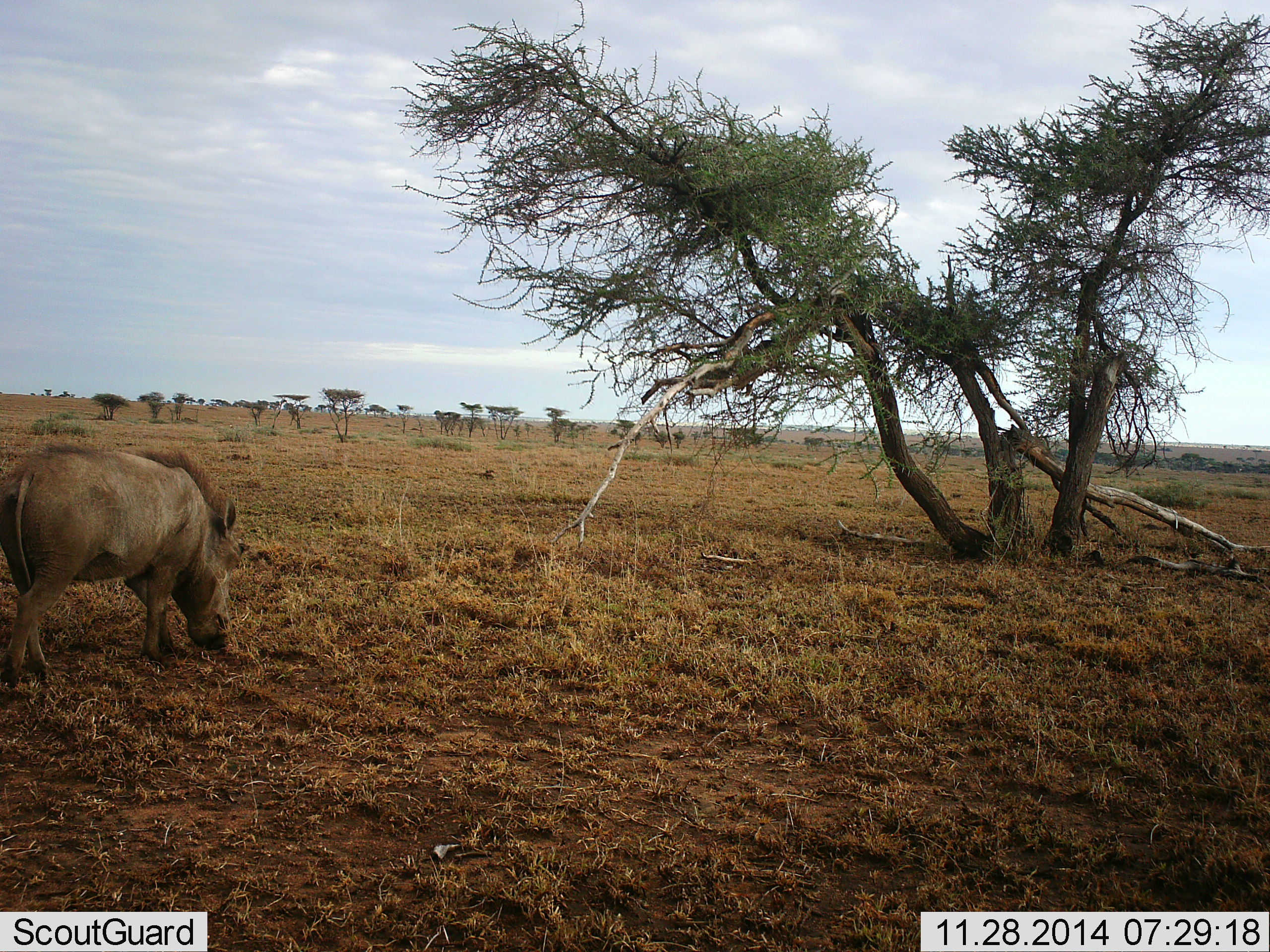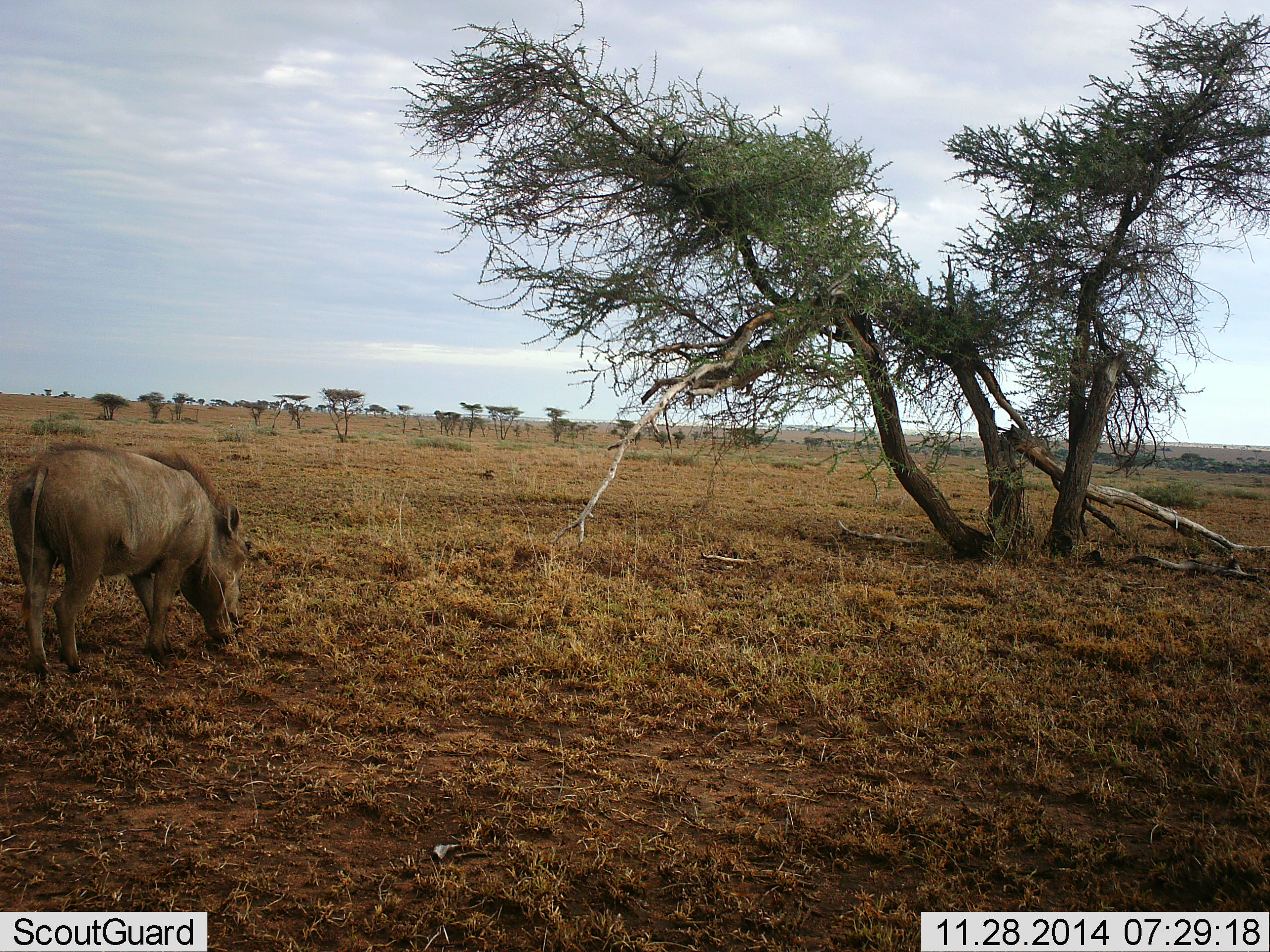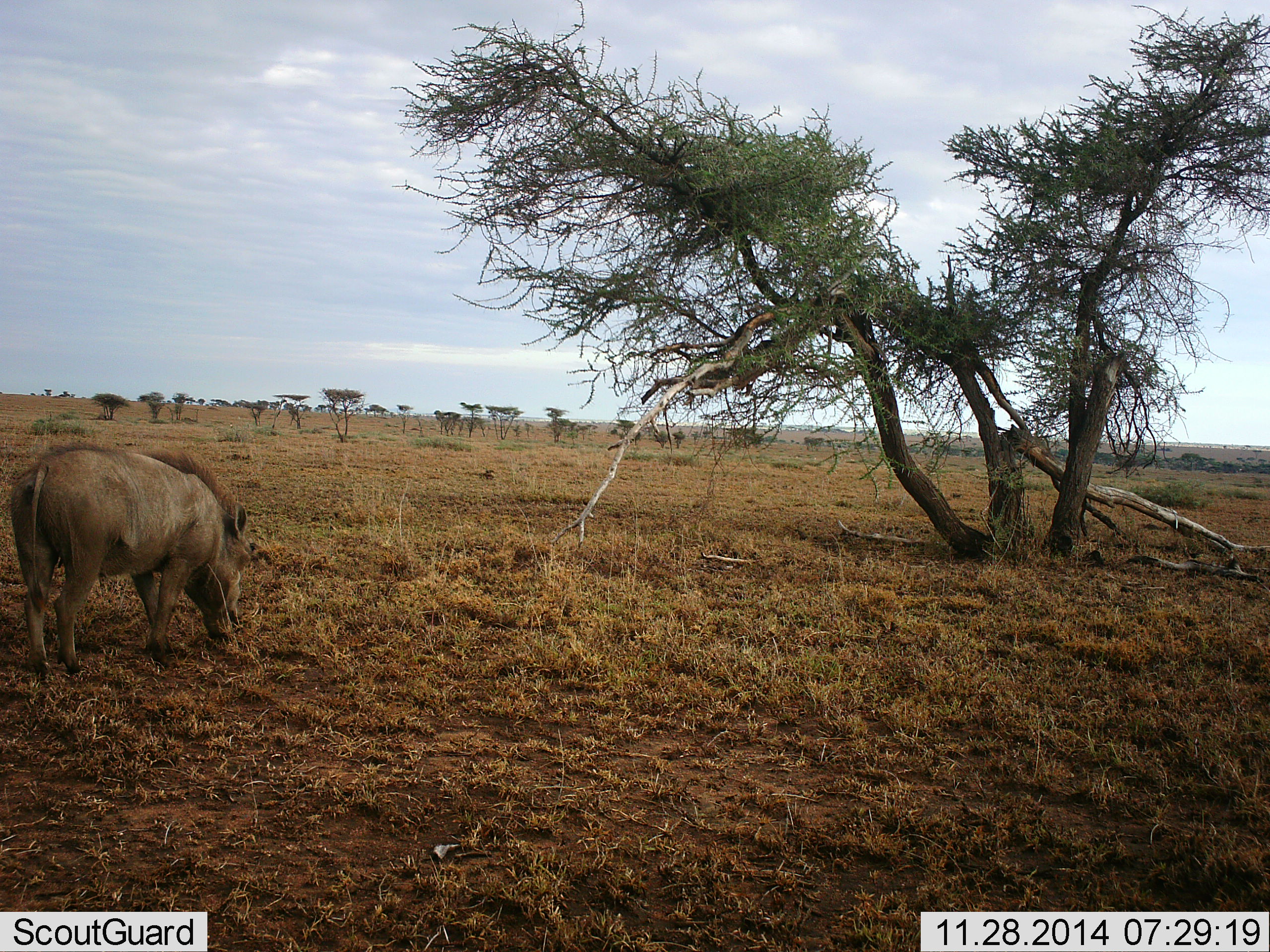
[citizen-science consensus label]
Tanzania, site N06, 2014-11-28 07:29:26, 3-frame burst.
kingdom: Animalia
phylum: Chordata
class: Mammalia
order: Artiodactyla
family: Suidae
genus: Phacochoerus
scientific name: Phacochoerus africanus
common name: warthog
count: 1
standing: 20%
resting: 0%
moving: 20%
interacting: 0%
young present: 0%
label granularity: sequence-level